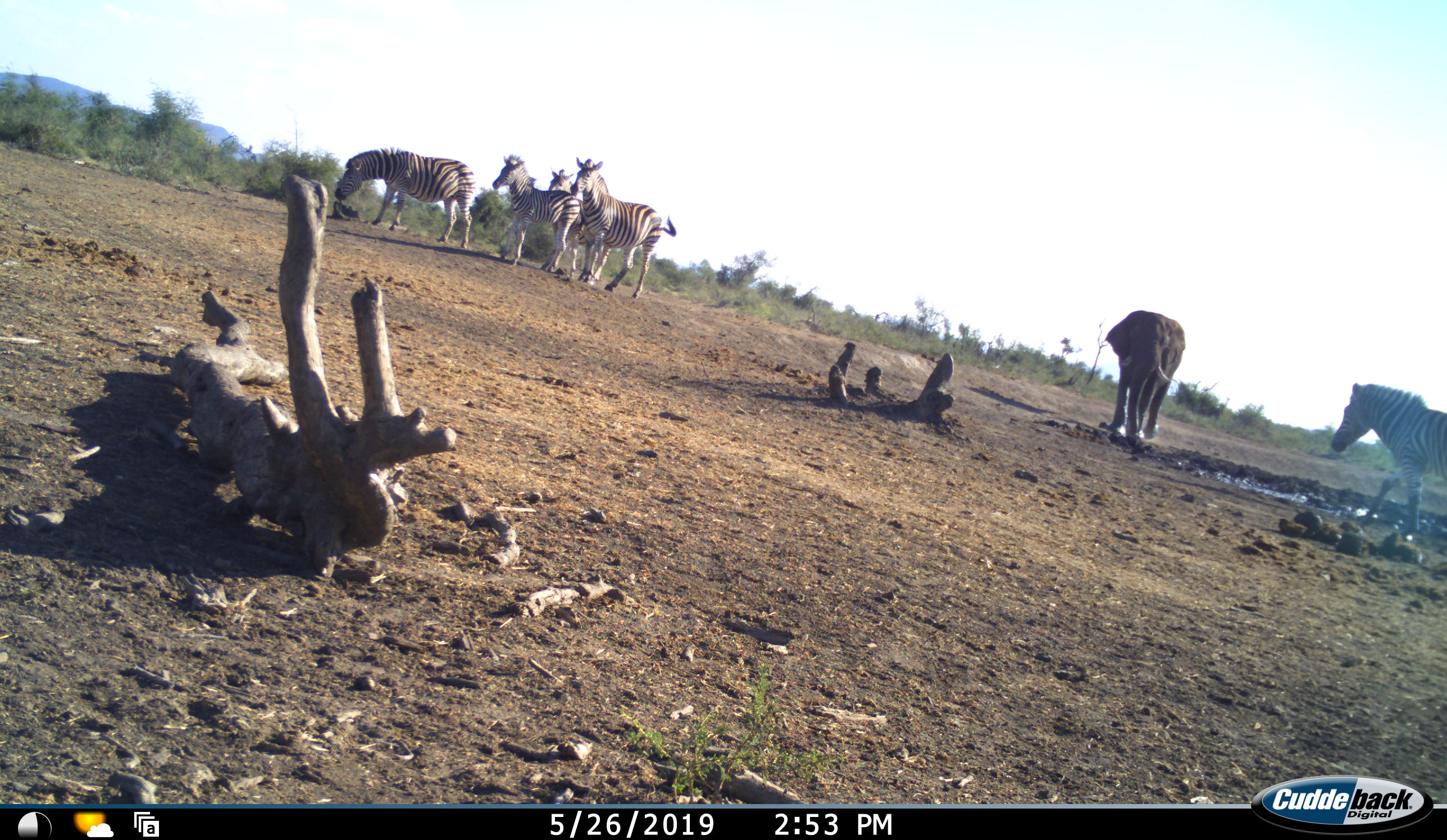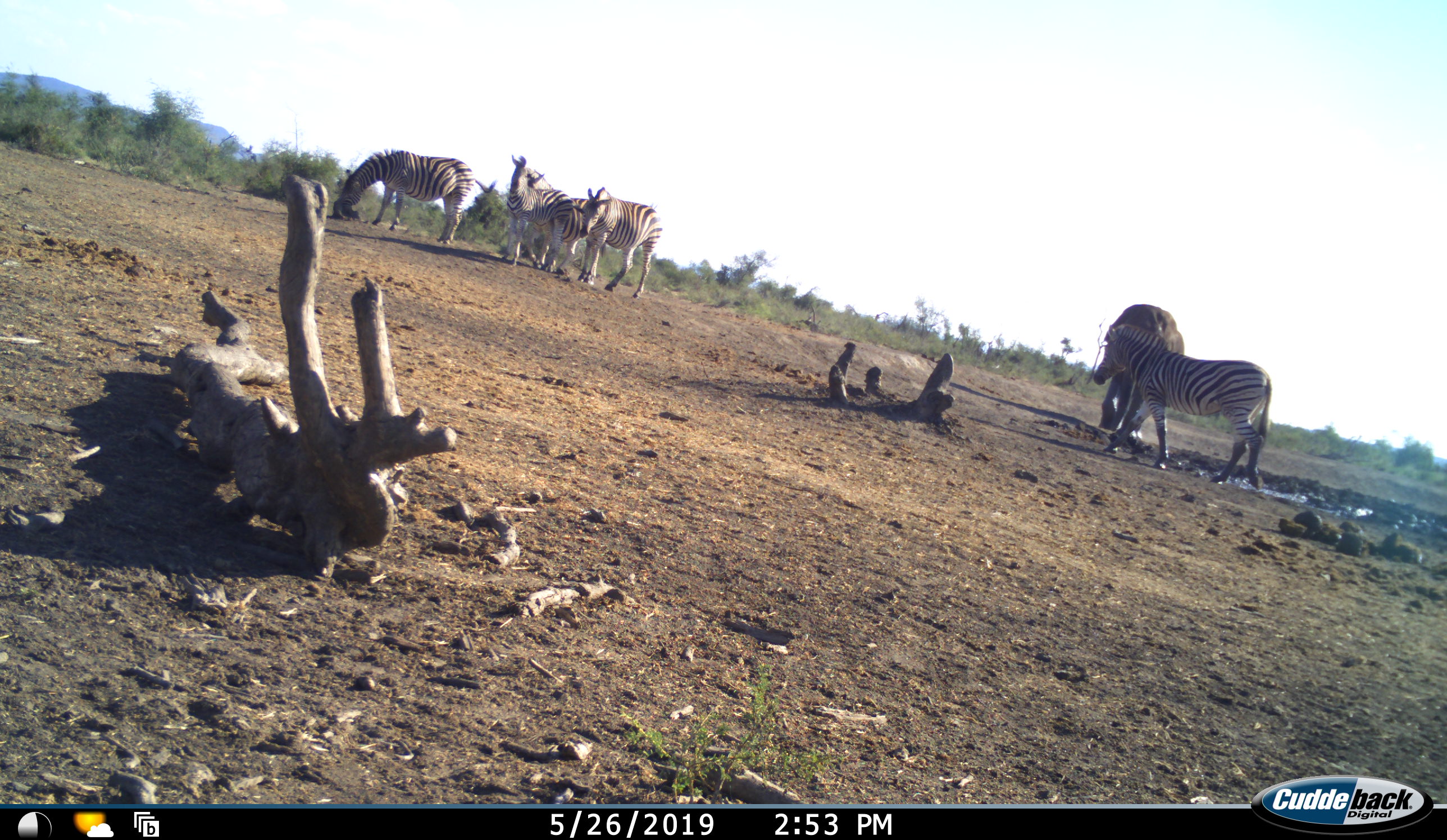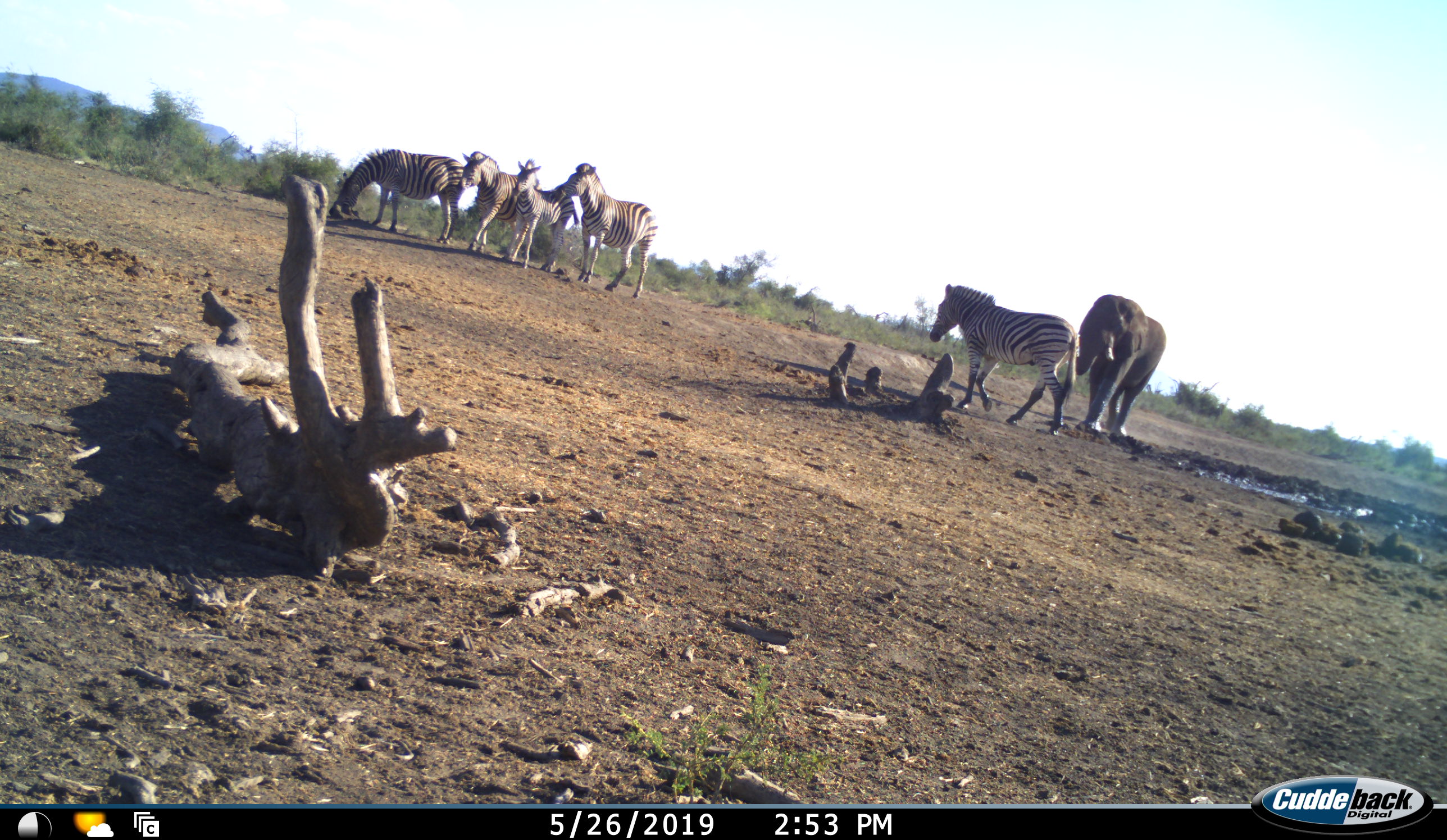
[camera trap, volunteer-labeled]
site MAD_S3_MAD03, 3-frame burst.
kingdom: Animalia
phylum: Chordata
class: Mammalia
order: Proboscidea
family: Elephantidae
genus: Loxodonta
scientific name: Loxodonta africana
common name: african bush elephant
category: elephant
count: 1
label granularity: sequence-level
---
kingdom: Animalia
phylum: Chordata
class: Mammalia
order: Perissodactyla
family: Equidae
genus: Equus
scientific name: Equus quagga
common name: plains zebra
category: zebraplains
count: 5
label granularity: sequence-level